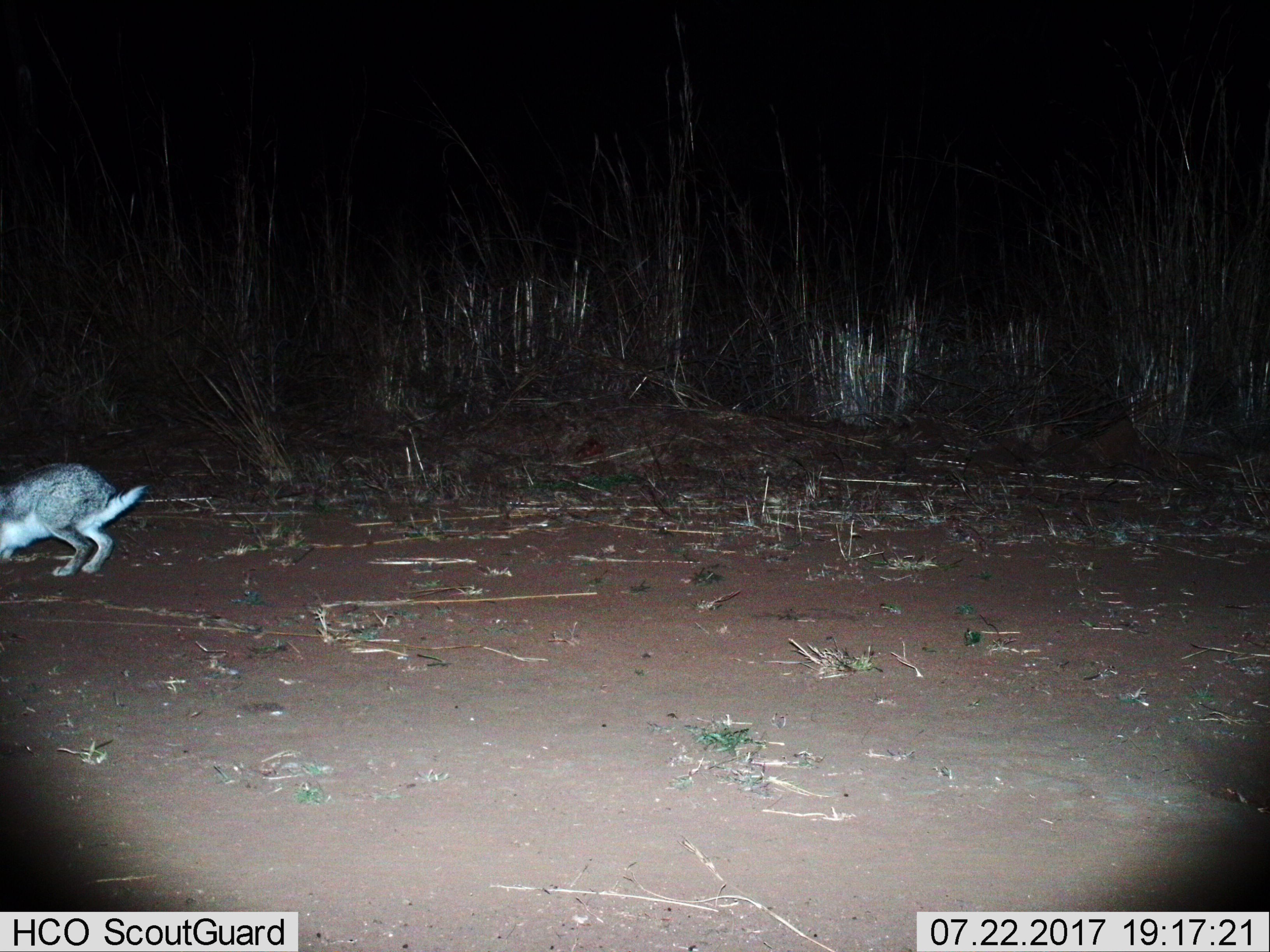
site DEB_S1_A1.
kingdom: Animalia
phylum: Chordata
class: Mammalia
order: Lagomorpha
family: Leporidae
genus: Lepus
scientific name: Lepus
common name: hare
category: hareunknown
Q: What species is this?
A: Hareunknown (hare) (Lepus).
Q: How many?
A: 1.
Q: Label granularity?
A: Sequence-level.